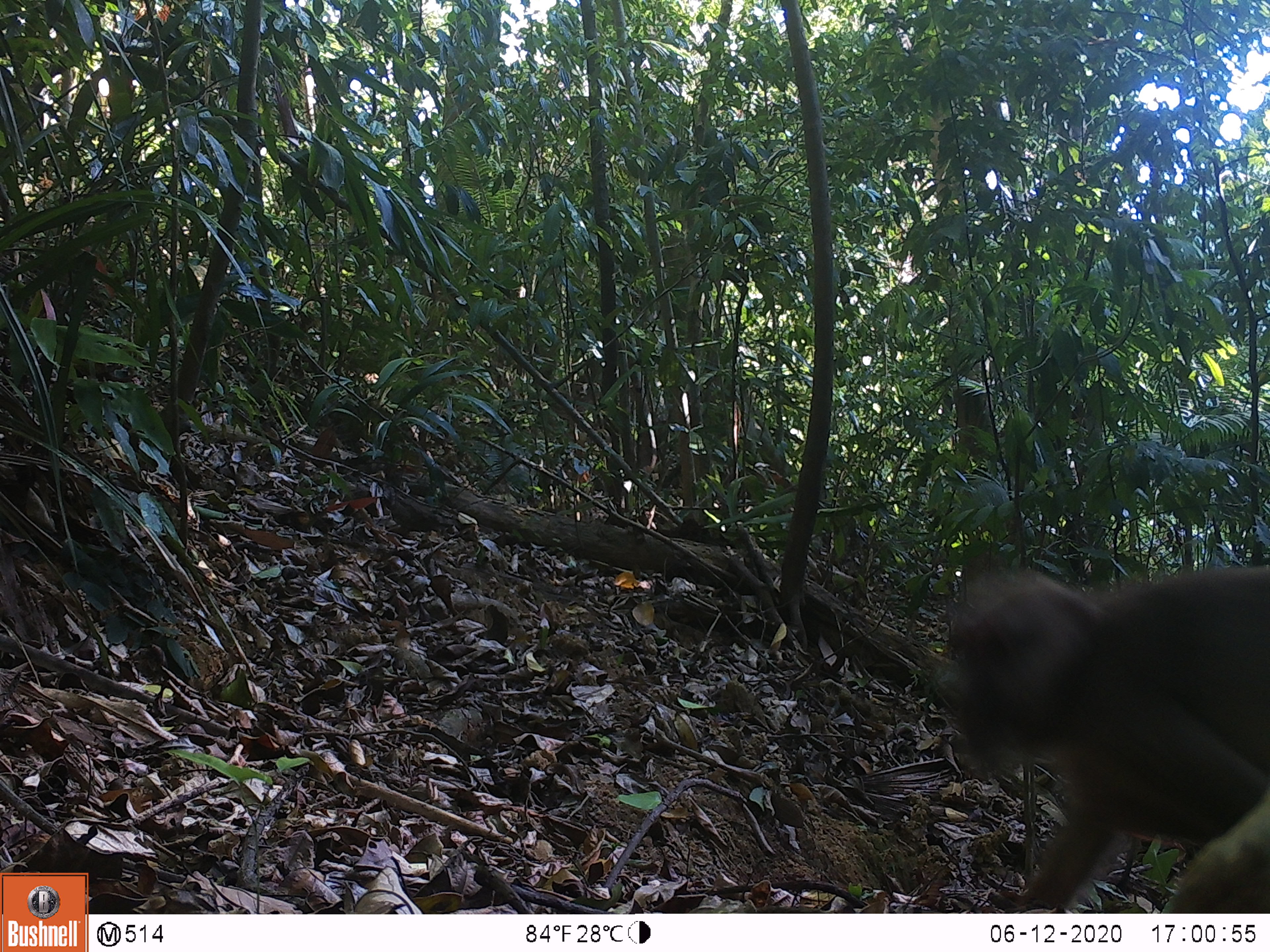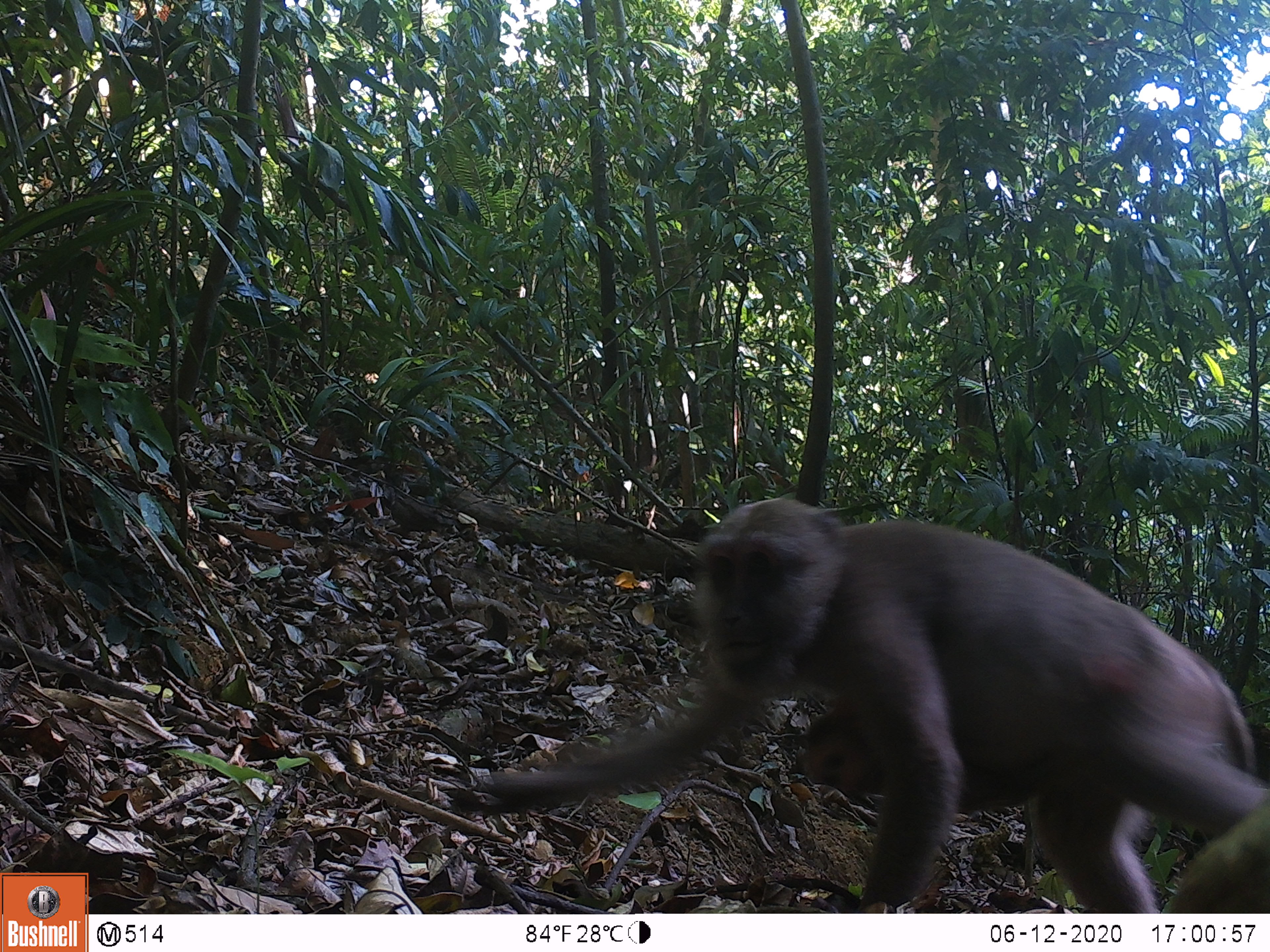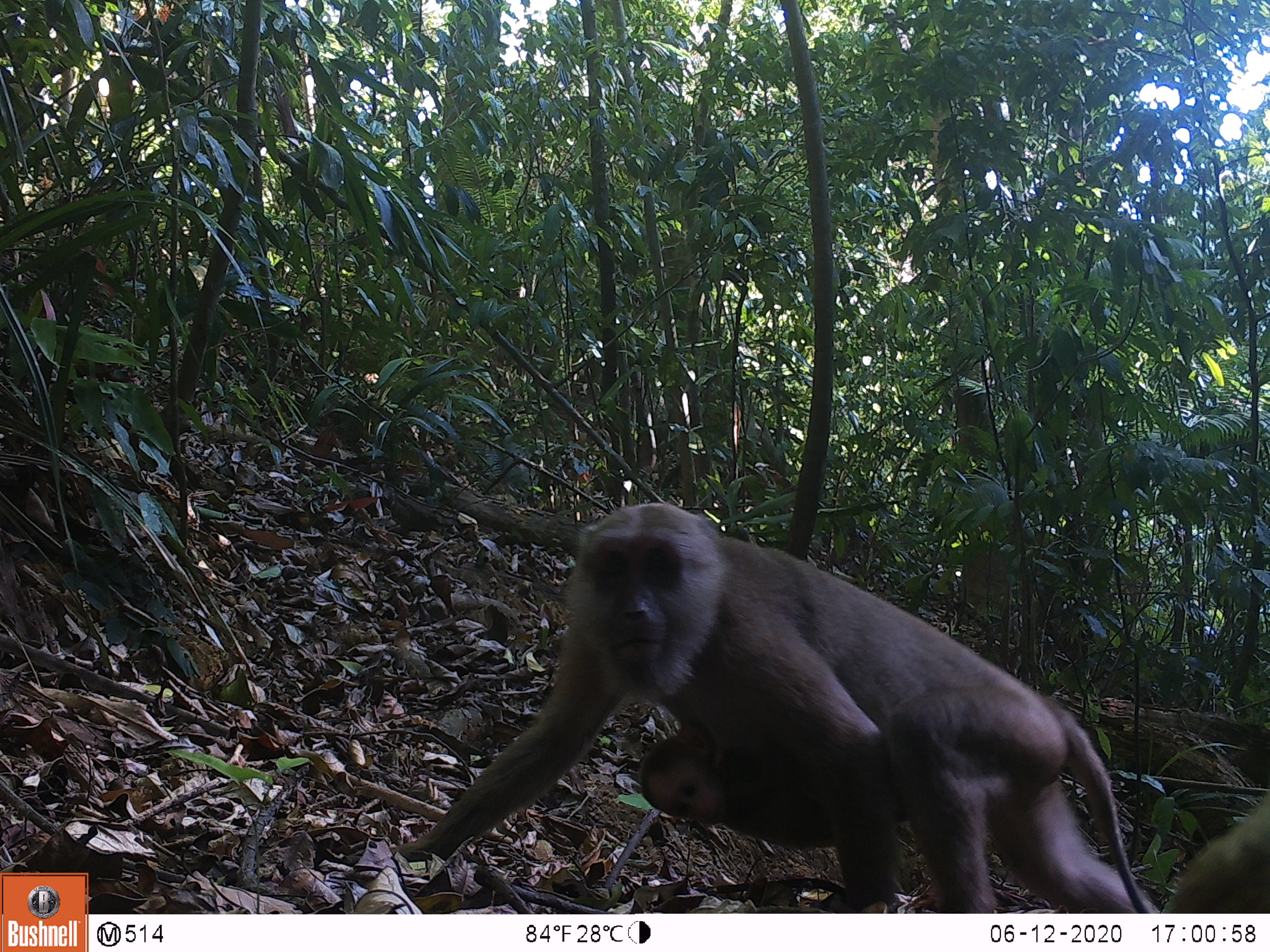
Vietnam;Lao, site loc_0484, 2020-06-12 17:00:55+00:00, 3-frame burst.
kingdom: Animalia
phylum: Chordata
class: Mammalia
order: Primates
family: Cercopithecidae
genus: Macaca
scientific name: Macaca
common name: macaques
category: assam or rhesus macaque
Assam or rhesus macaque (macaques) (Macaca). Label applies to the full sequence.